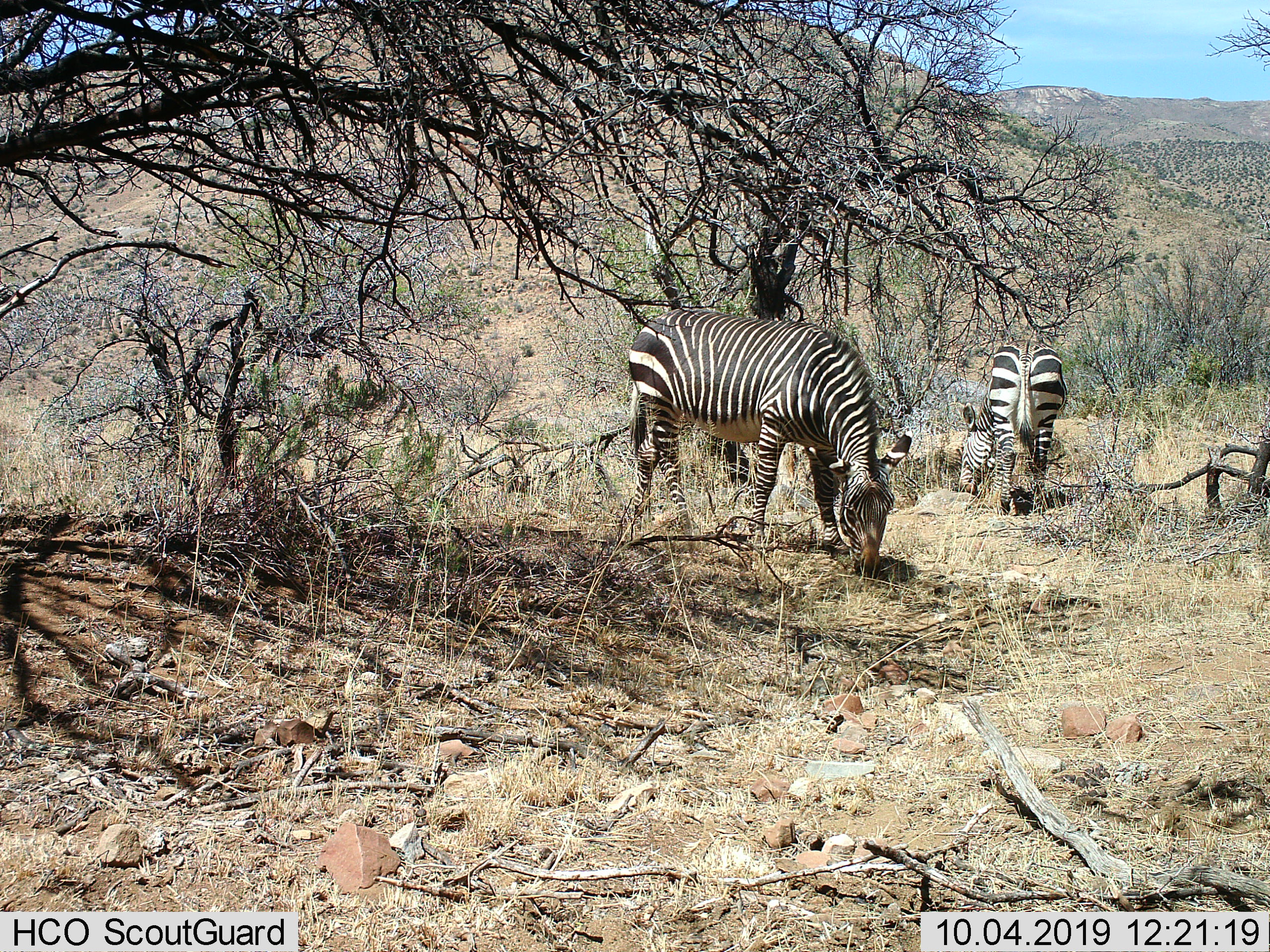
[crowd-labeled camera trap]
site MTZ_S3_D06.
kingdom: Animalia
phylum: Chordata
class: Mammalia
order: Perissodactyla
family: Equidae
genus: Equus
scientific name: Equus zebra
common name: mountain zebra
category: zebramountain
Zebramountain (mountain zebra) (Equus zebra), count 2. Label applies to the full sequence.